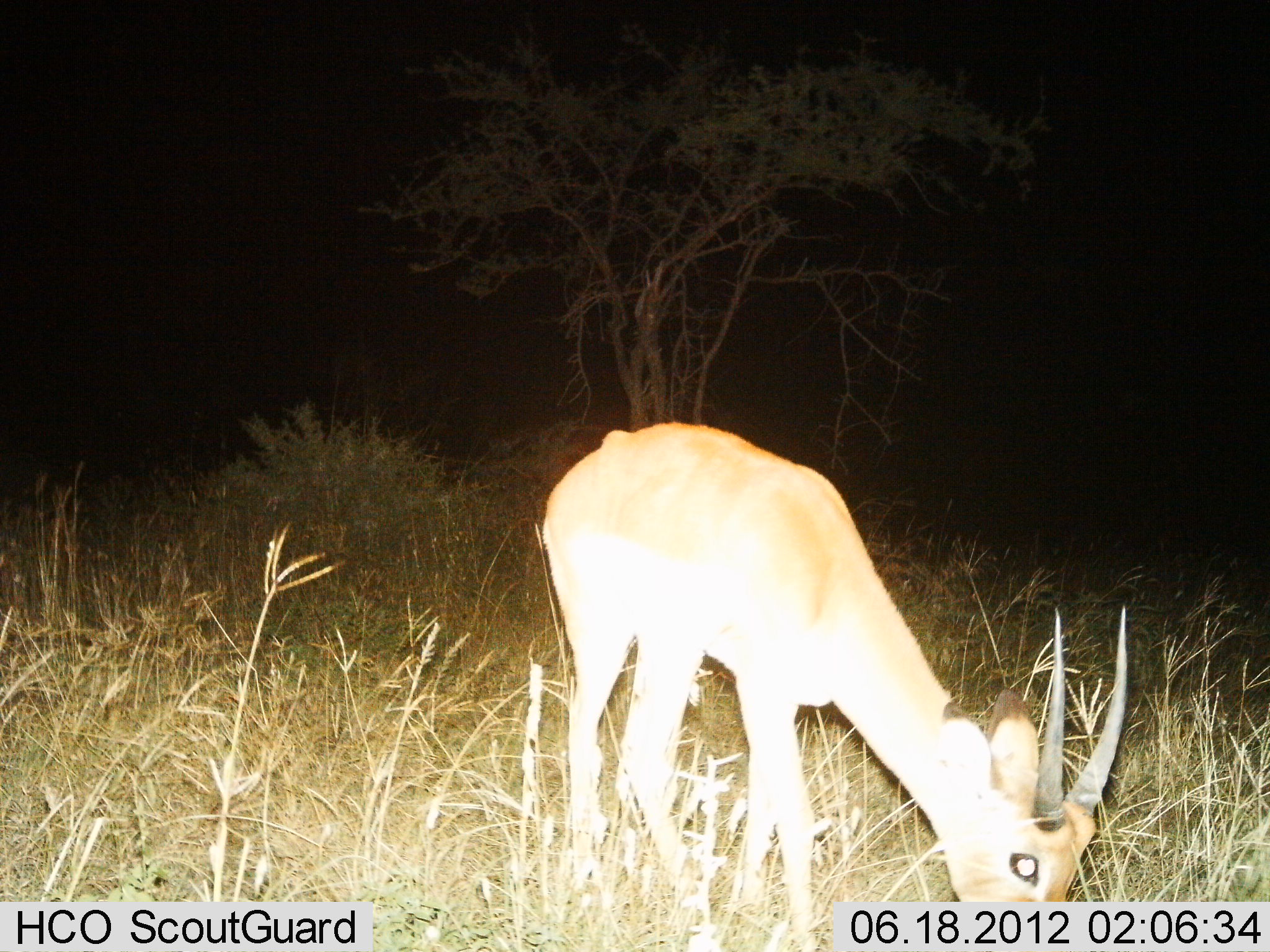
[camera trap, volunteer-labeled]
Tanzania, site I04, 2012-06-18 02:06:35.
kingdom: Animalia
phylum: Chordata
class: Mammalia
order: Artiodactyla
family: Bovidae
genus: Nanger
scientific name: Nanger granti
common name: grant's gazelle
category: gazellegrants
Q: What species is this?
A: Gazellegrants (grant's gazelle) (Nanger granti).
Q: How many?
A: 1.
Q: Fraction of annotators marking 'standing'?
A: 40%.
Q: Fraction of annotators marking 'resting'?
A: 0%.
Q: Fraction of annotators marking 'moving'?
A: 0%.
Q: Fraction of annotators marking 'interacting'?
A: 0%.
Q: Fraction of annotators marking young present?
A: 0%.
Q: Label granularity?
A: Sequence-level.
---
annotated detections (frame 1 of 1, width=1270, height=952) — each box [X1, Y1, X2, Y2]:
animal: [539, 419, 1130, 952]